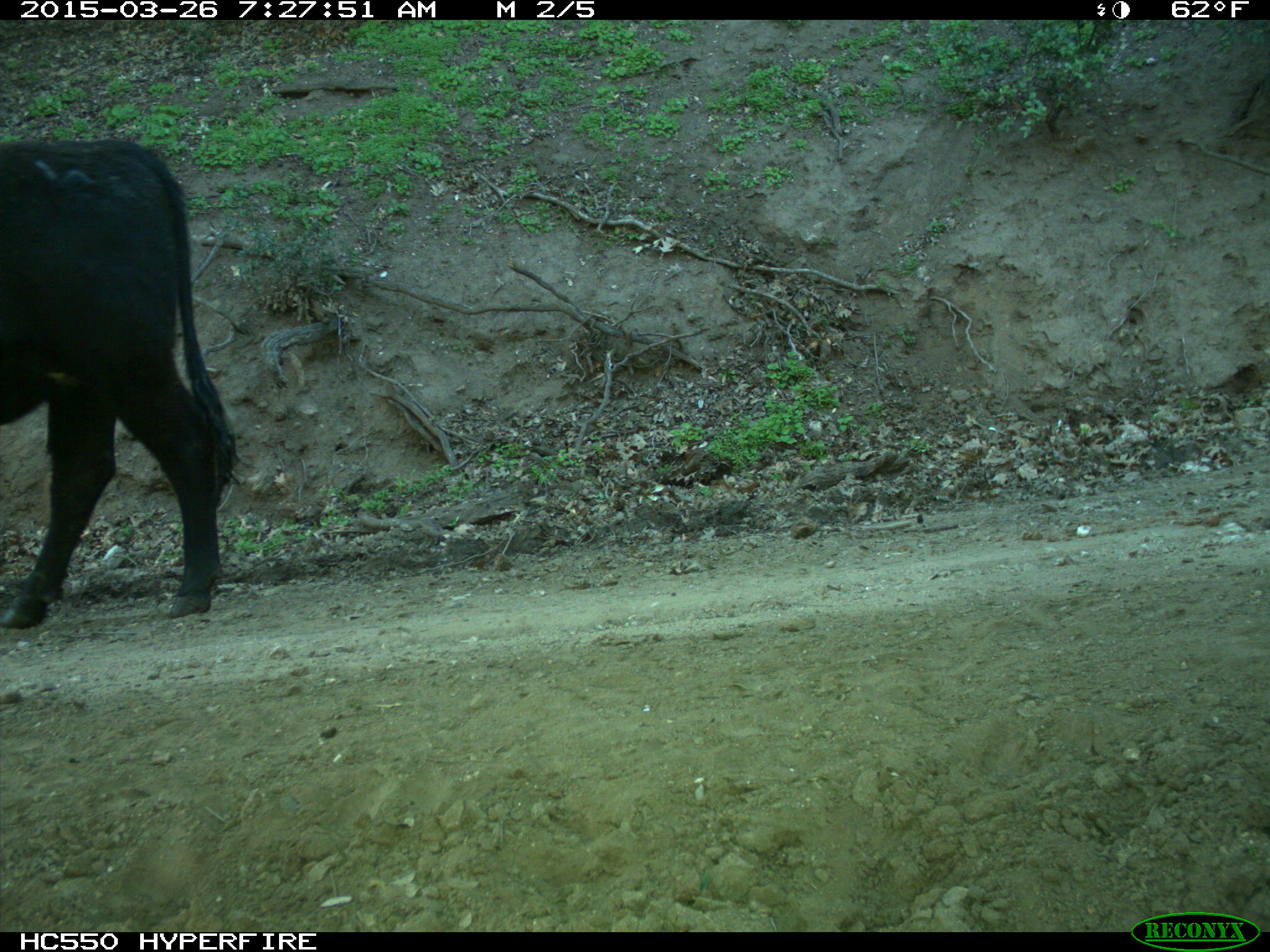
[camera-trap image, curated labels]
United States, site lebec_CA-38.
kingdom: Animalia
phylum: Chordata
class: Mammalia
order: Artiodactyla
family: Bovidae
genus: Bos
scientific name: Bos taurus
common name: domestic cow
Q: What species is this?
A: Bos taurus (domestic cow).